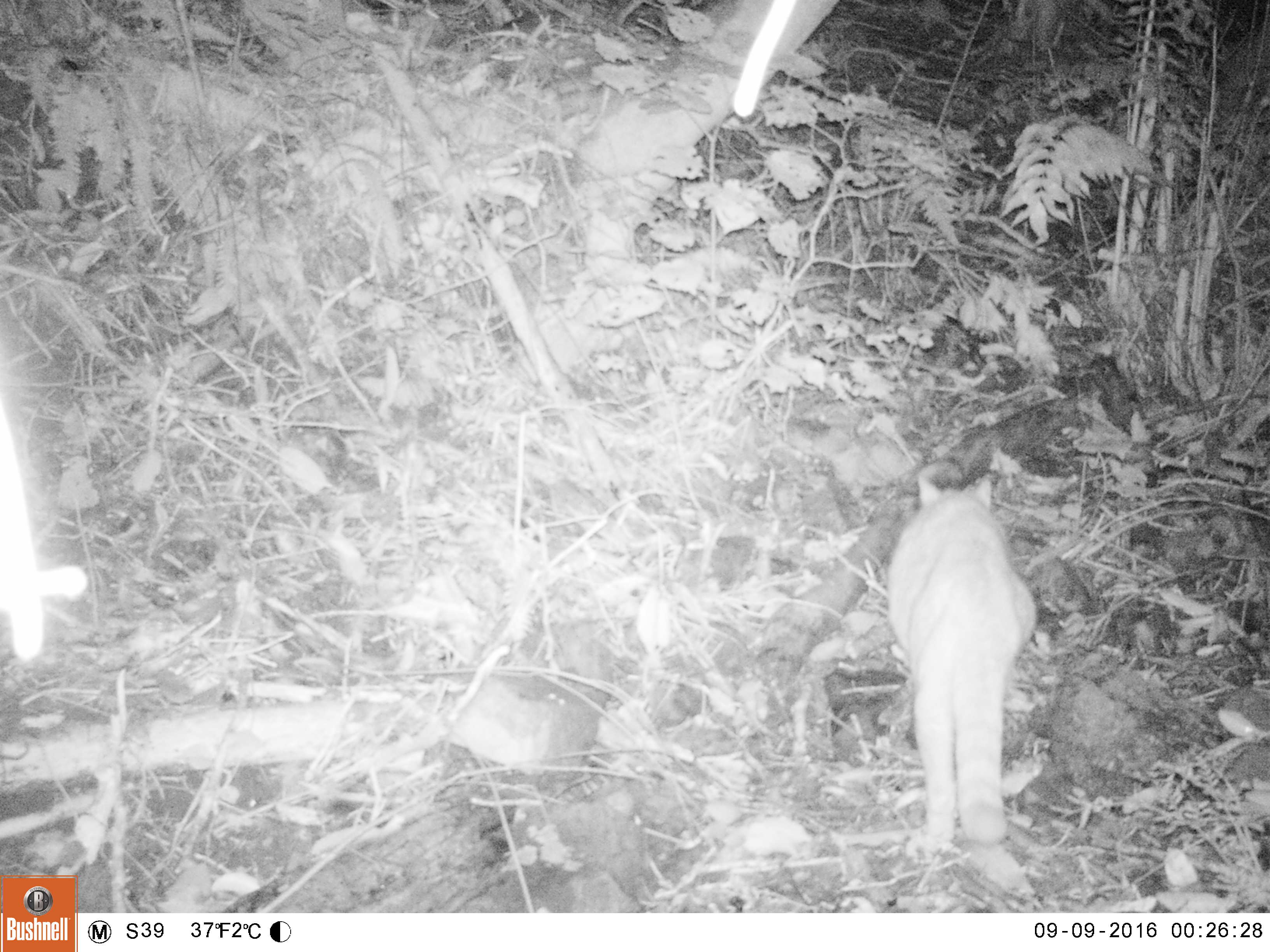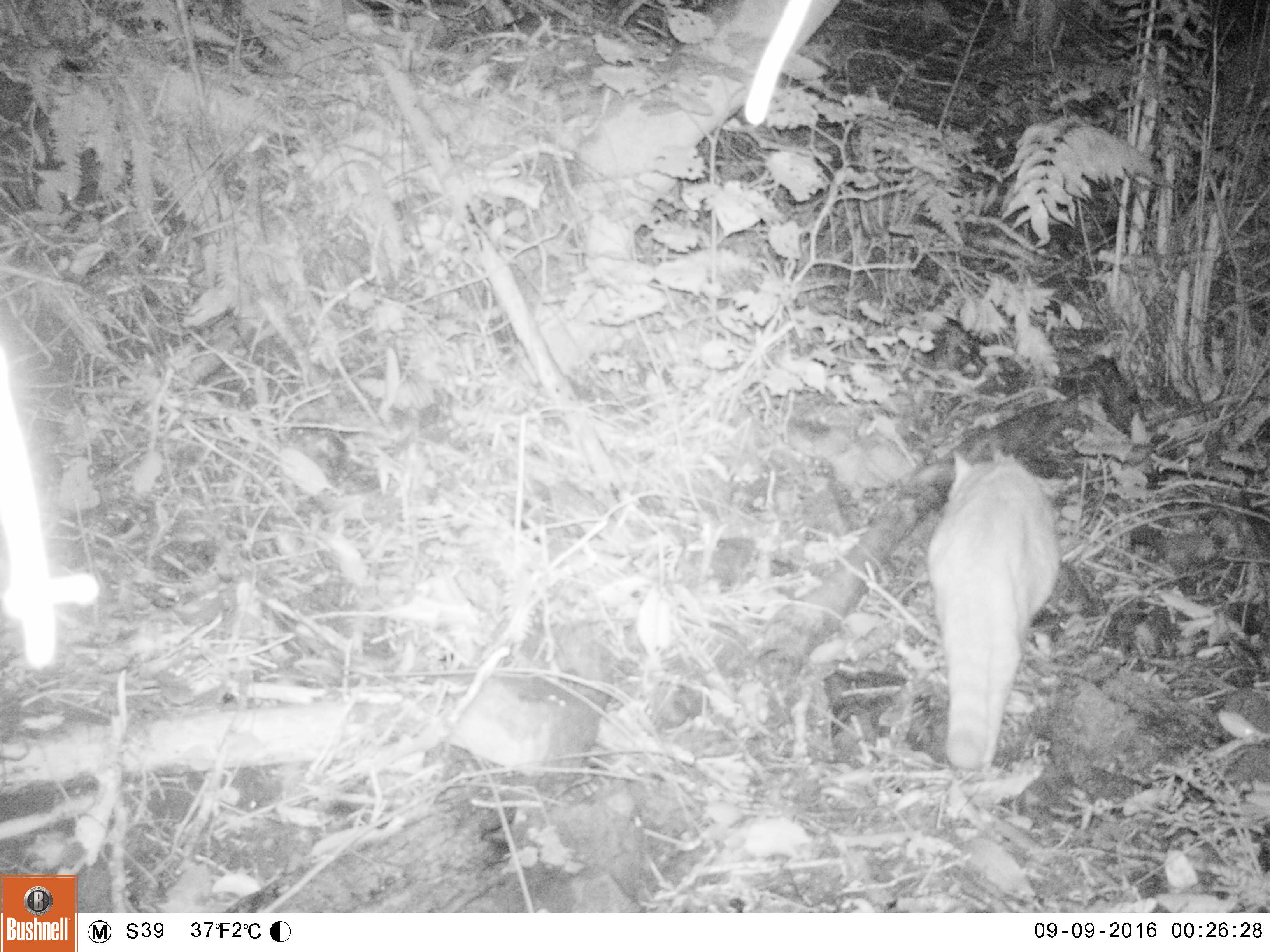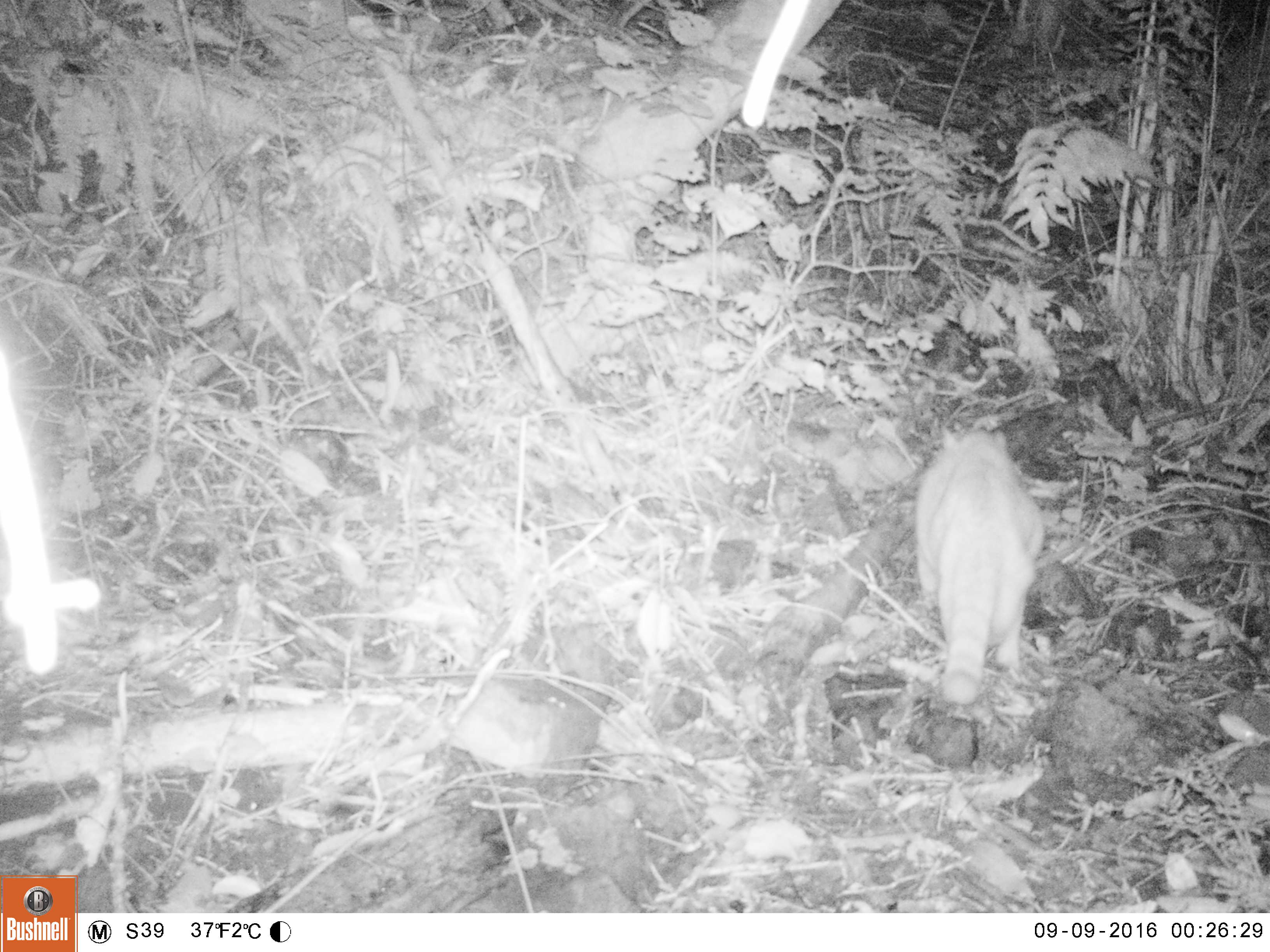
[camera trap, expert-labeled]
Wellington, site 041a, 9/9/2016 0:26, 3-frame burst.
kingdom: Animalia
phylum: Chordata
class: Mammalia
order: Carnivora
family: Felidae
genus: Felis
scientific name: Felis catus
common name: cat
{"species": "cat (Felis catus)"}